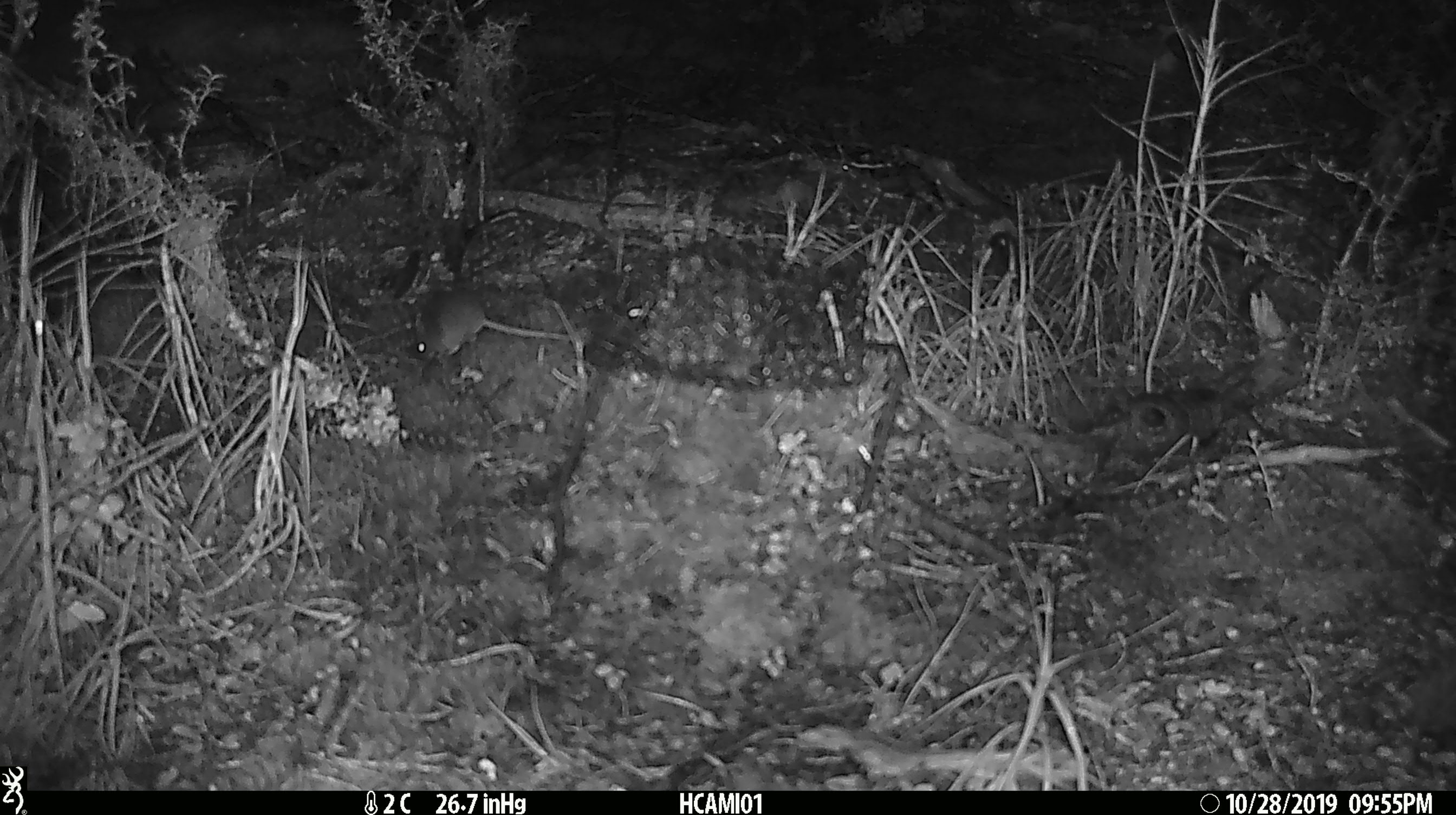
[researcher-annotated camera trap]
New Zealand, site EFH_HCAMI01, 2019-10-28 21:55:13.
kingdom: Animalia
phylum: Chordata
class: Mammalia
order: Rodentia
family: Muridae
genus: Mus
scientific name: Mus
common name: mouse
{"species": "mouse (Mus)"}